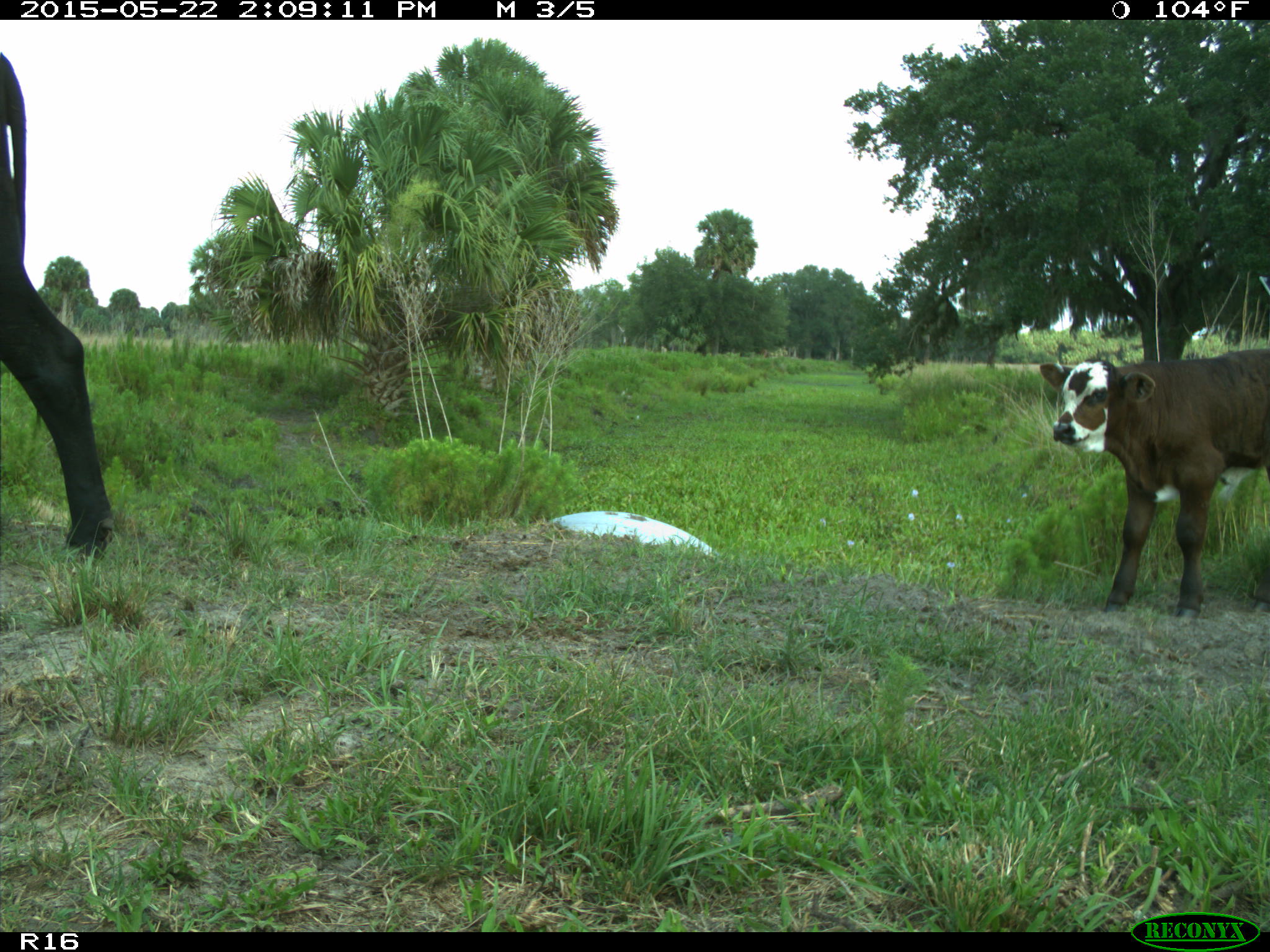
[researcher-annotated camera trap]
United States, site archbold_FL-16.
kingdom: Animalia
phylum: Chordata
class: Mammalia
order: Artiodactyla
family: Bovidae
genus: Bos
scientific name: Bos taurus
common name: domestic cow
Bos taurus (domestic cow).